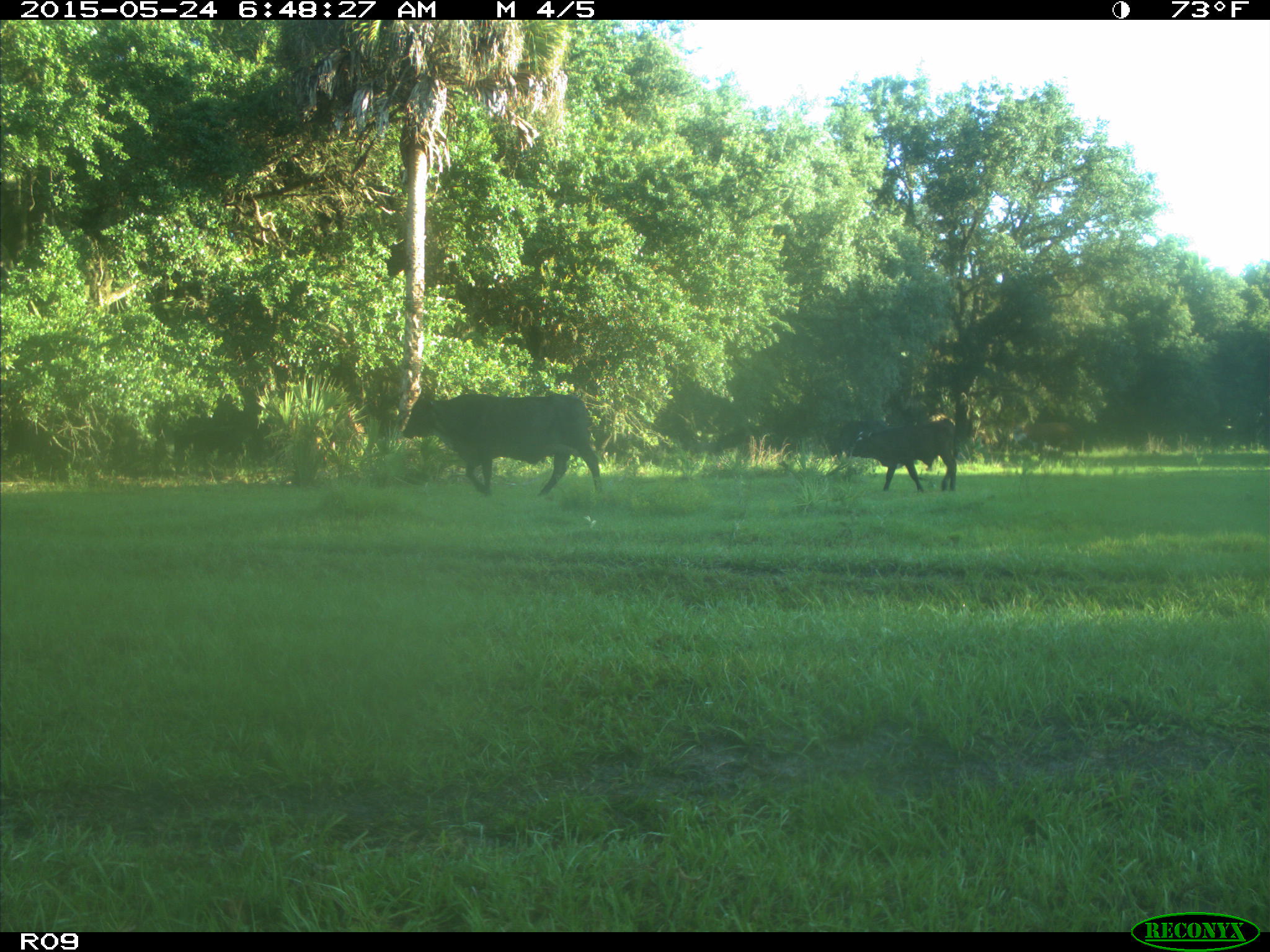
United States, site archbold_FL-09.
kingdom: Animalia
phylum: Chordata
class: Mammalia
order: Artiodactyla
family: Bovidae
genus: Bos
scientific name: Bos taurus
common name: domestic cow